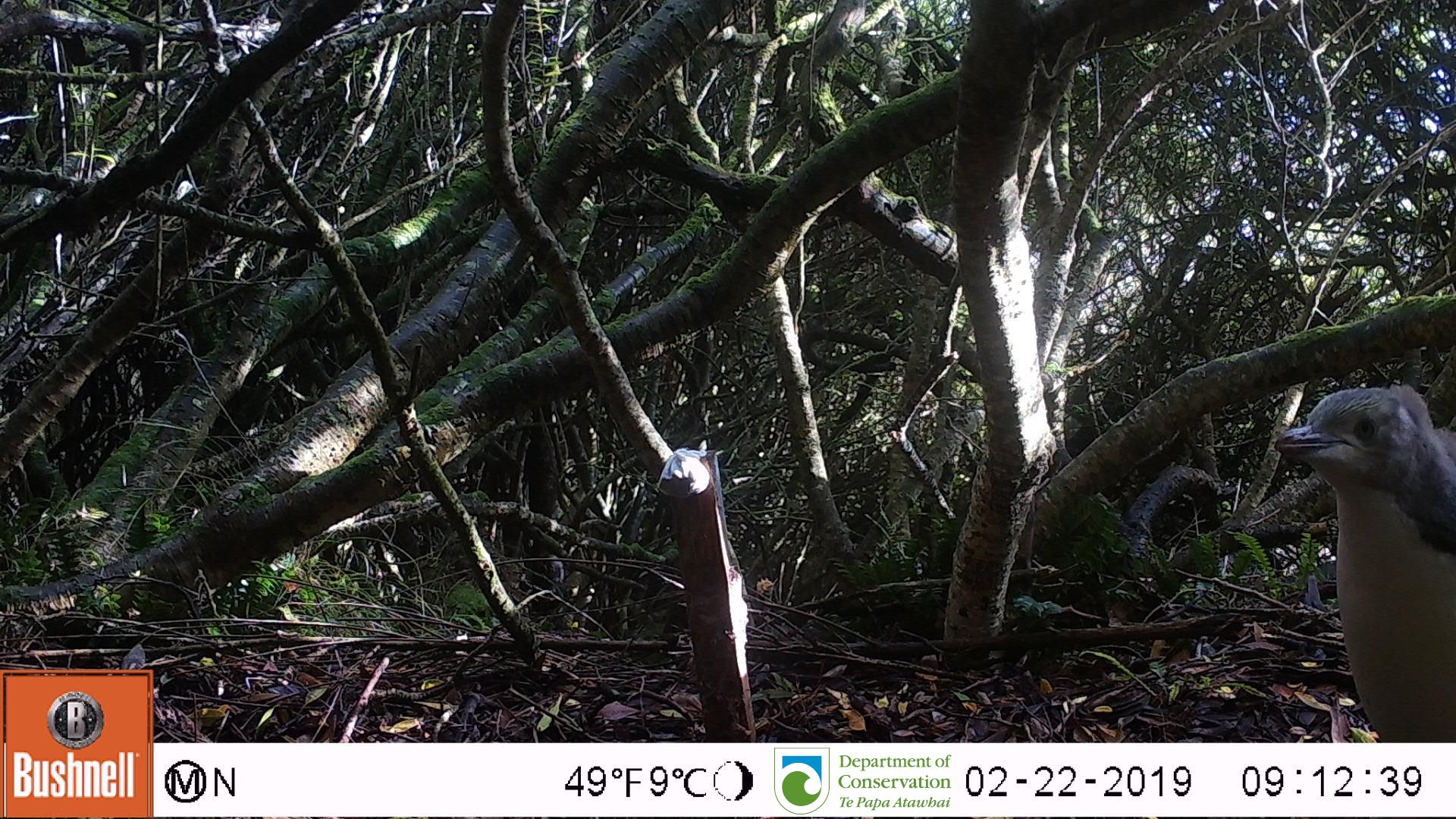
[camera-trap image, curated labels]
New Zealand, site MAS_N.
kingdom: Animalia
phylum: Chordata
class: Aves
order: Sphenisciformes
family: Spheniscidae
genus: Megadyptes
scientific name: Megadyptes antipodes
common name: yellow-eyed penguin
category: yellow eyed penguin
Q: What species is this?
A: Yellow eyed penguin (yellow-eyed penguin) (Megadyptes antipodes).